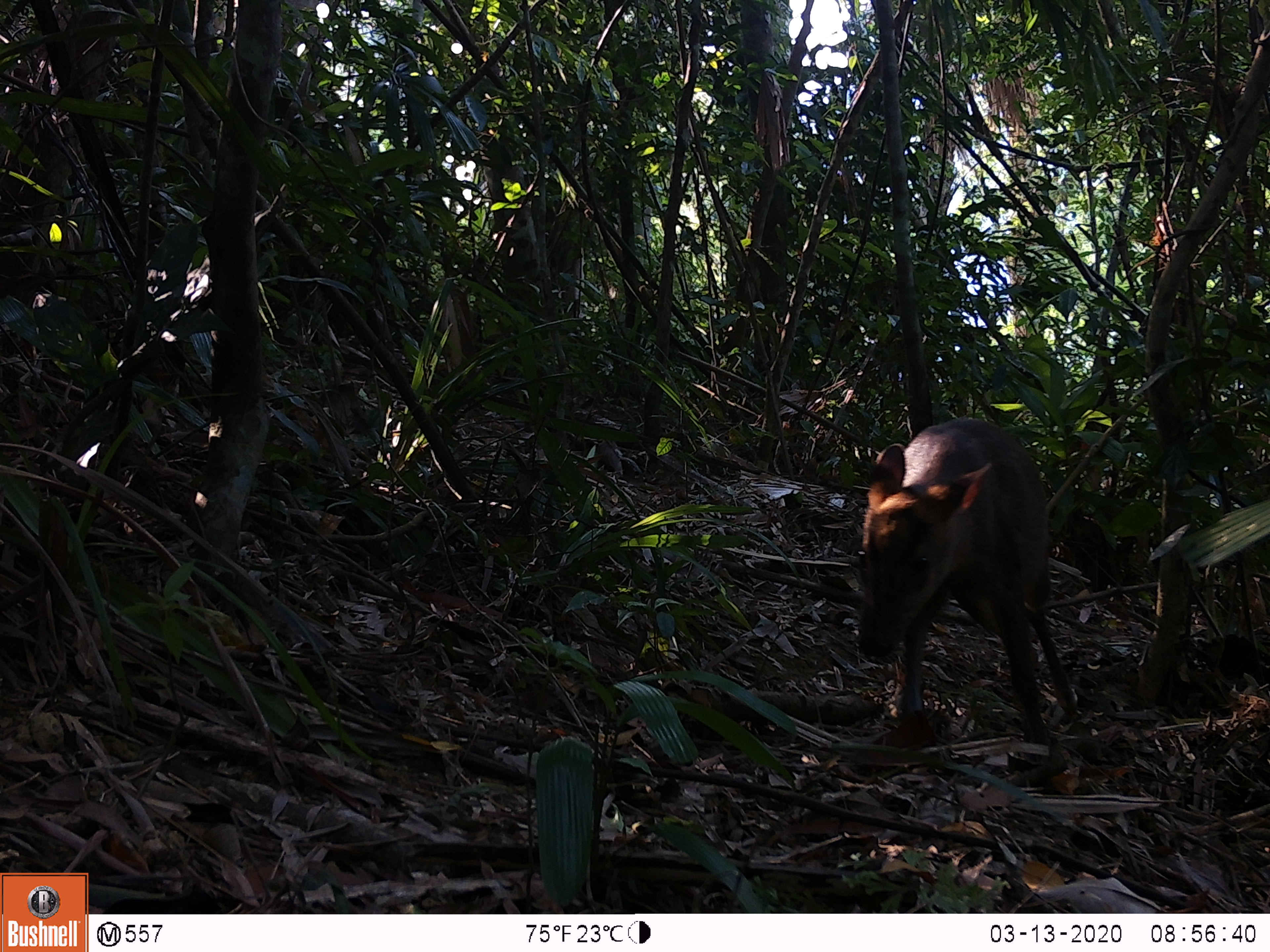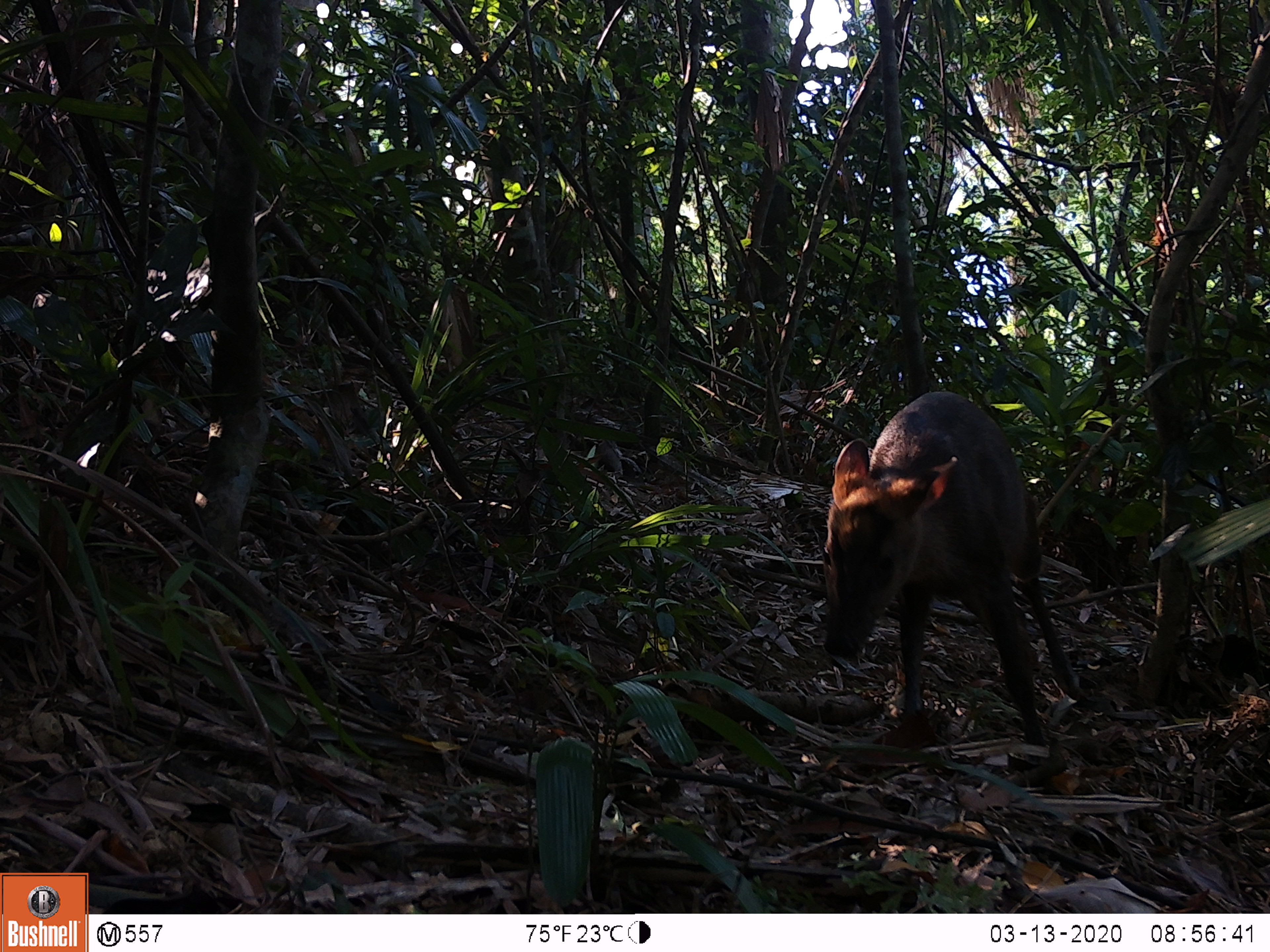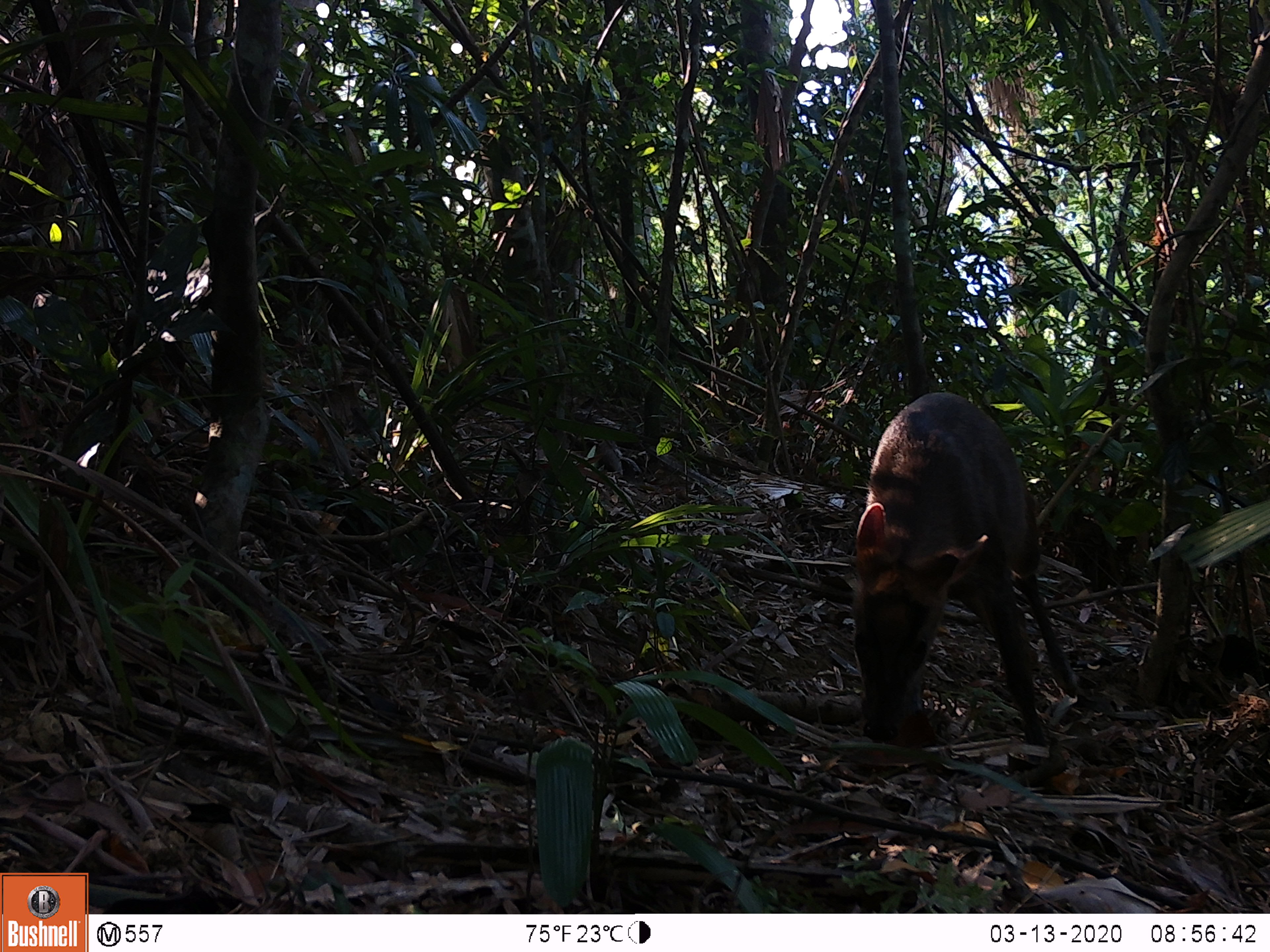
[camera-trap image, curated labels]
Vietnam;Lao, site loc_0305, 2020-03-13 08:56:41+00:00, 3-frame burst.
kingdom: Animalia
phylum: Chordata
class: Mammalia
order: Artiodactyla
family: Cervidae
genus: Muntiacus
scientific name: Muntiacus rooseveltorum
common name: roosevelt's muntjac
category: roosevelts muntjac group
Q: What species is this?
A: Roosevelts muntjac group (roosevelt's muntjac) (Muntiacus rooseveltorum).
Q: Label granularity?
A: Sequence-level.